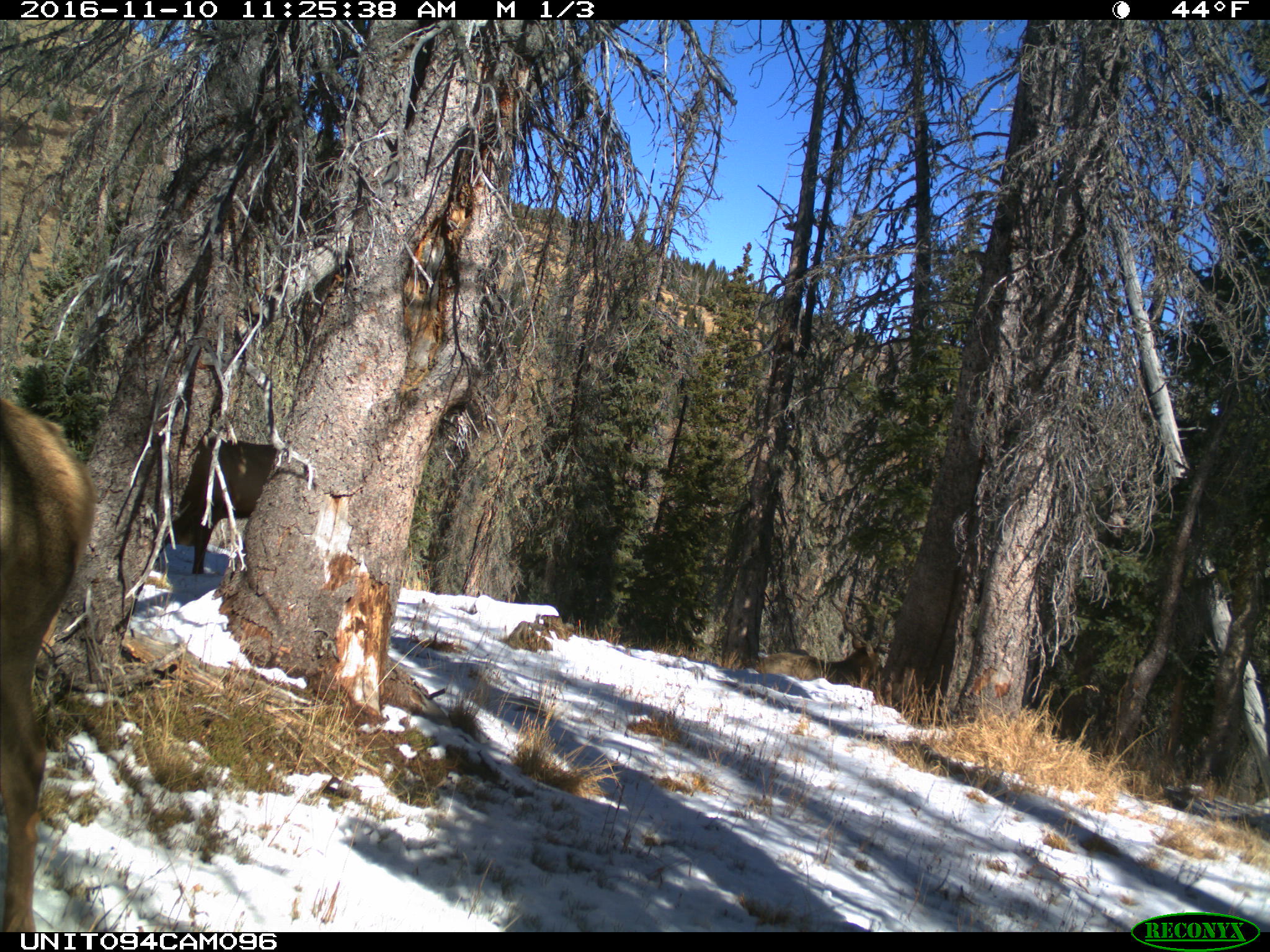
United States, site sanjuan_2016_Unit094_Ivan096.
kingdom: Animalia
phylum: Chordata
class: Mammalia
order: Artiodactyla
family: Cervidae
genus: Cervus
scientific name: Cervus elaphus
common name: red deer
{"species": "Cervus elaphus (red deer)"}